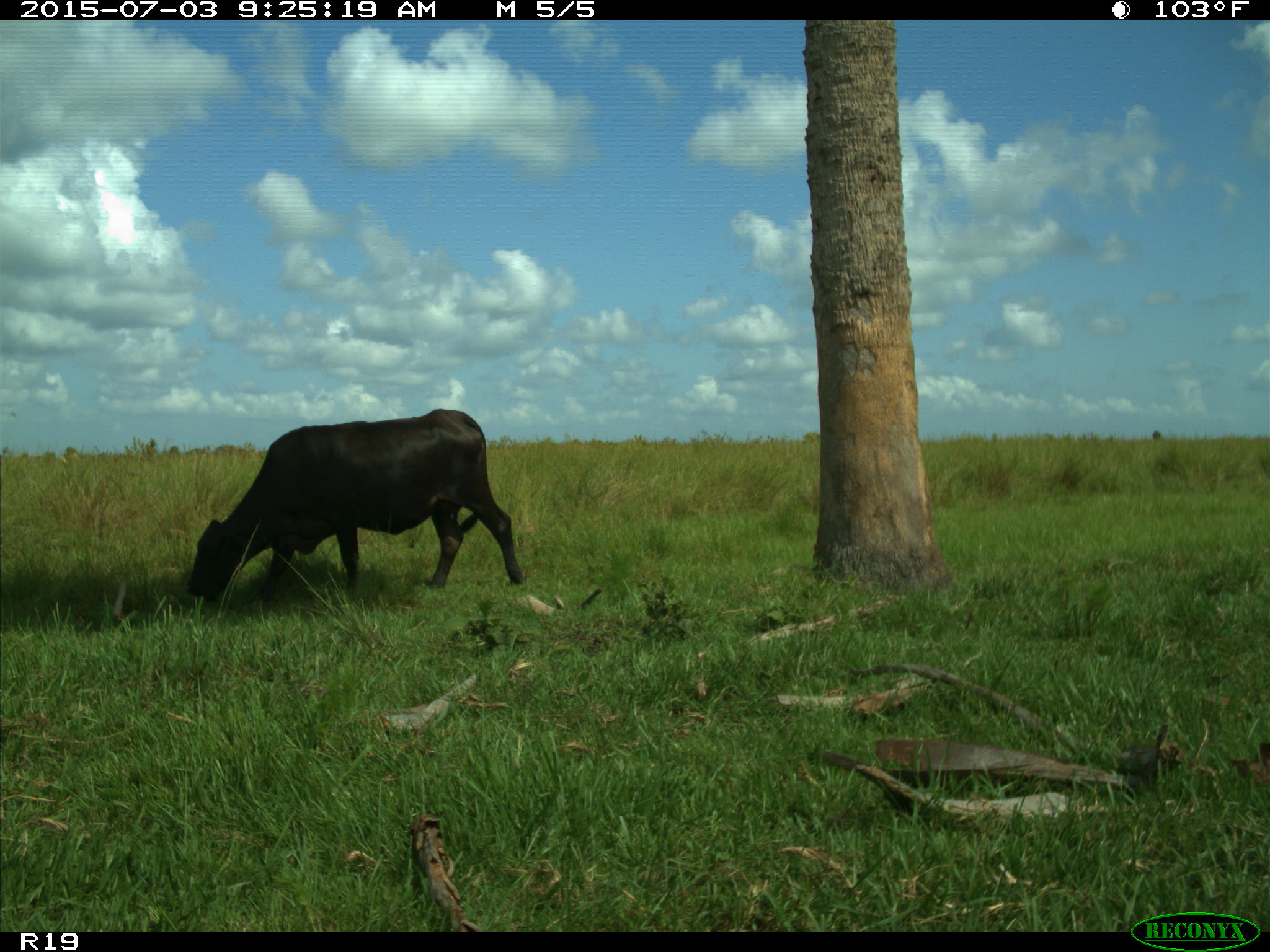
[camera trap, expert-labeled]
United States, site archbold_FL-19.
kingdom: Animalia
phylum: Chordata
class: Mammalia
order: Artiodactyla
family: Bovidae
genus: Bos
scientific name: Bos taurus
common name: domestic cow